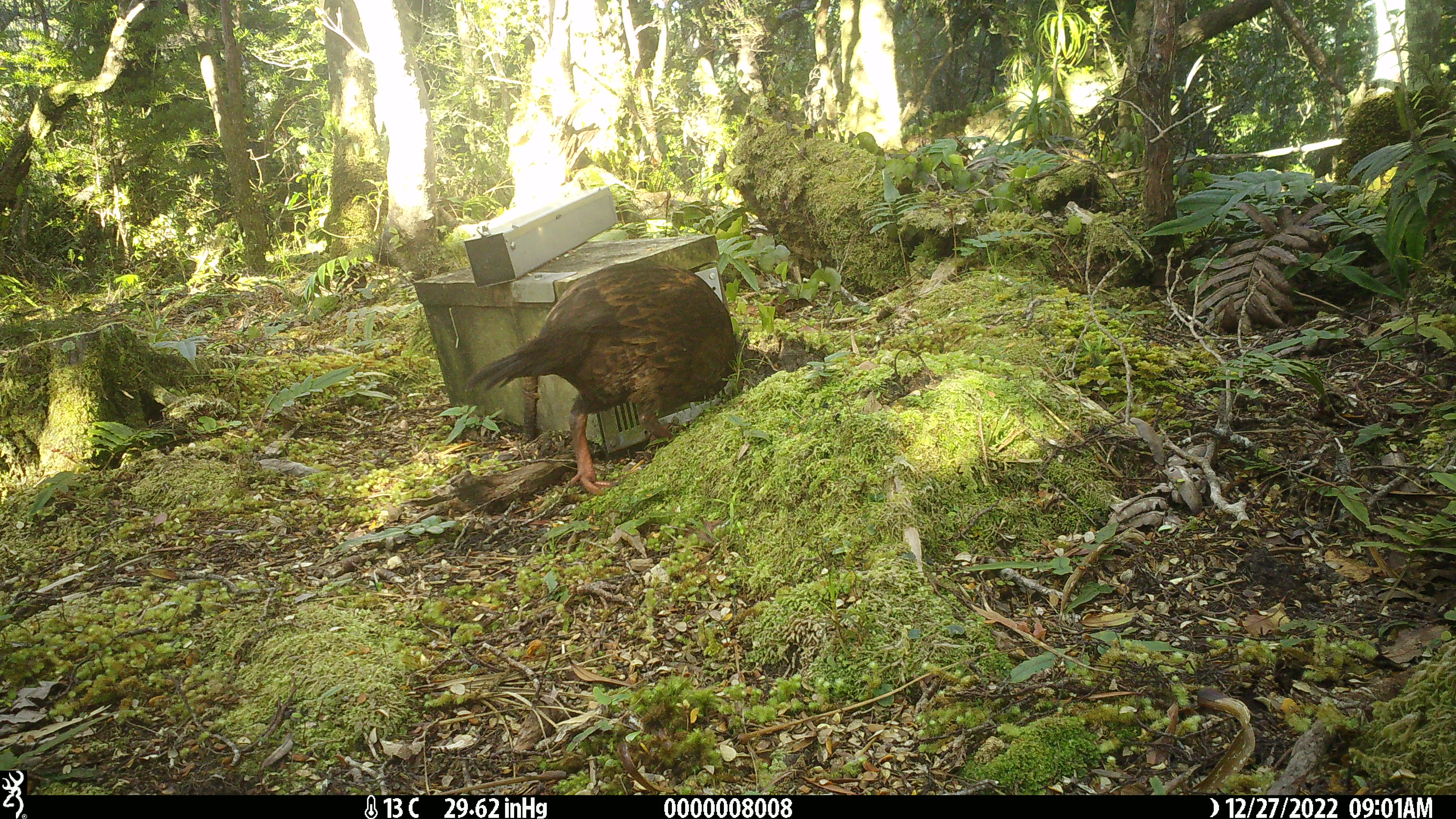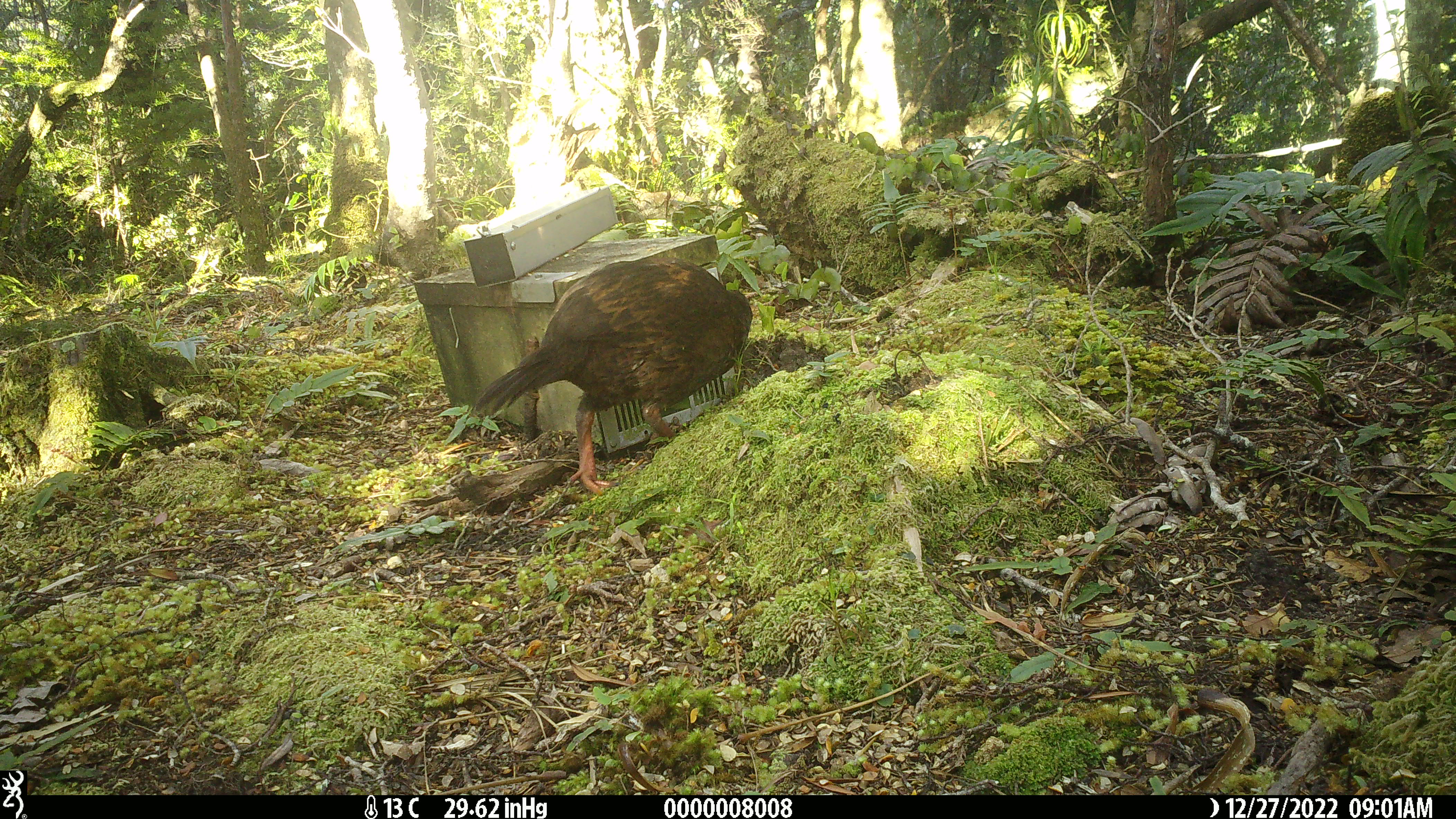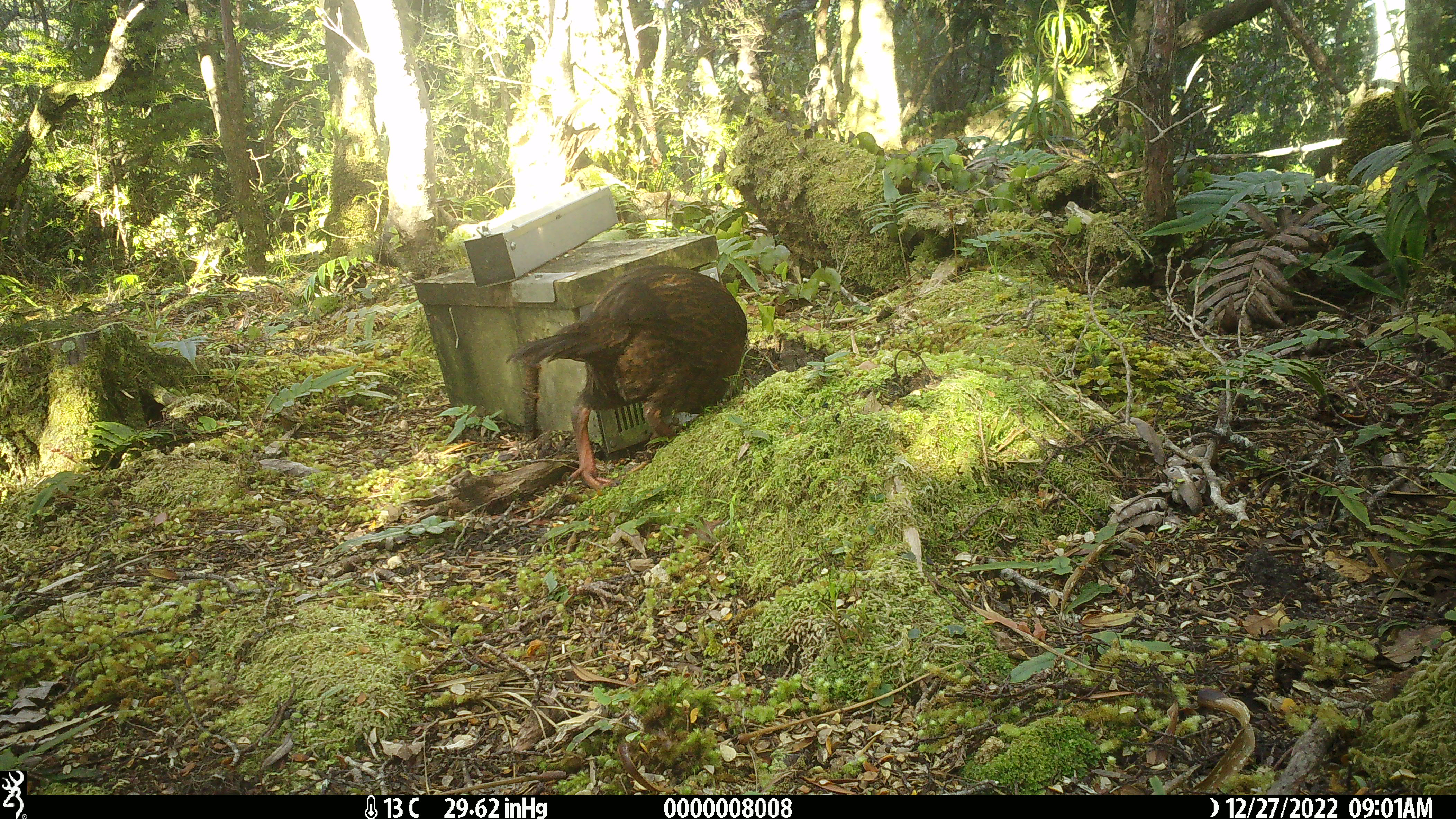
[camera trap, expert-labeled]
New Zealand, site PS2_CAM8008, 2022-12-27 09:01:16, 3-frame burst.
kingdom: Animalia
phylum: Chordata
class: Aves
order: Gruiformes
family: Rallidae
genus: Gallirallus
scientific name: Gallirallus australis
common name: weka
Weka (Gallirallus australis).